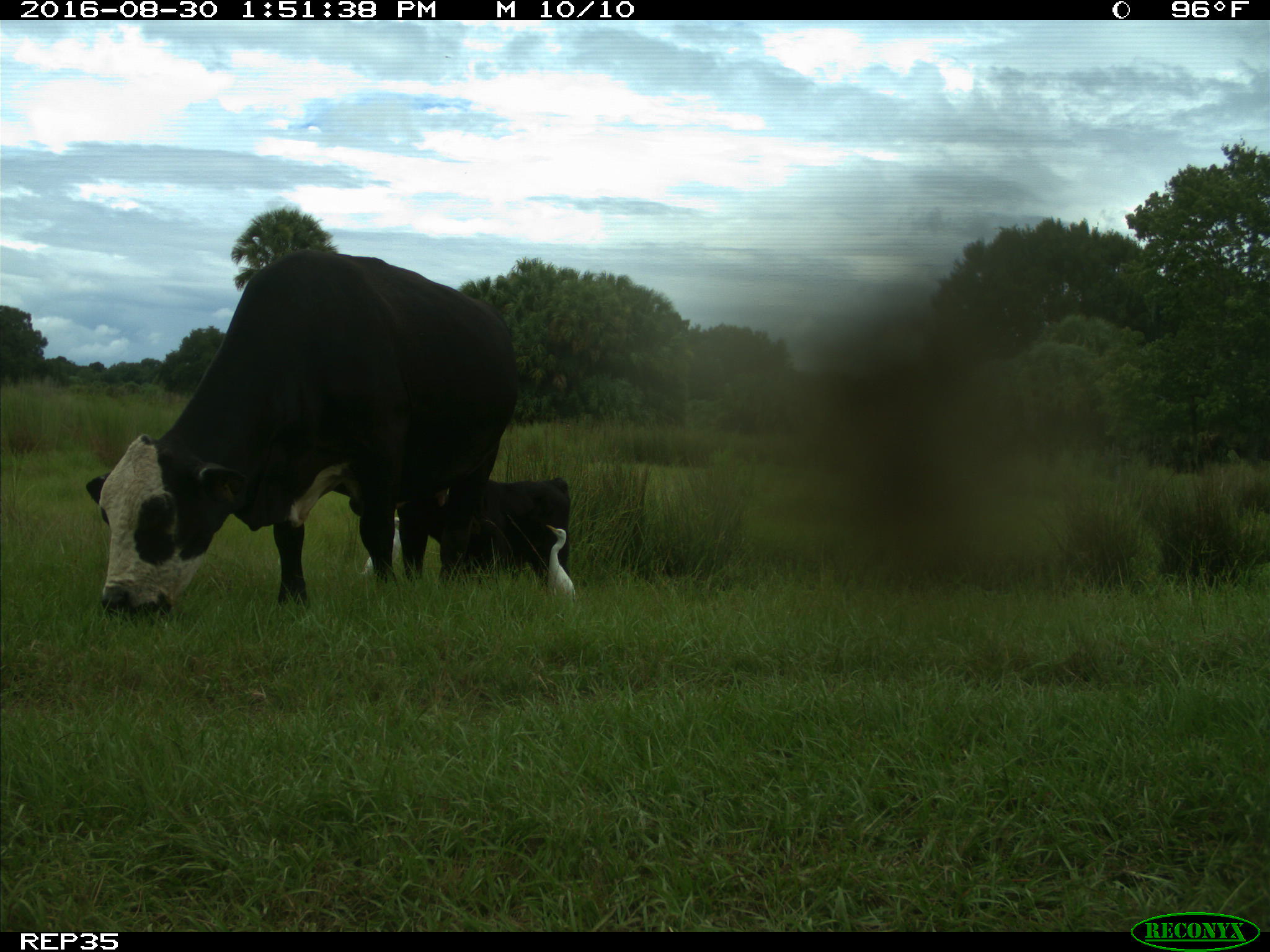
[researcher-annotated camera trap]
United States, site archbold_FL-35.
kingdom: Animalia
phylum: Chordata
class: Mammalia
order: Artiodactyla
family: Bovidae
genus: Bos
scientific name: Bos taurus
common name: domestic cow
Bos taurus (domestic cow).